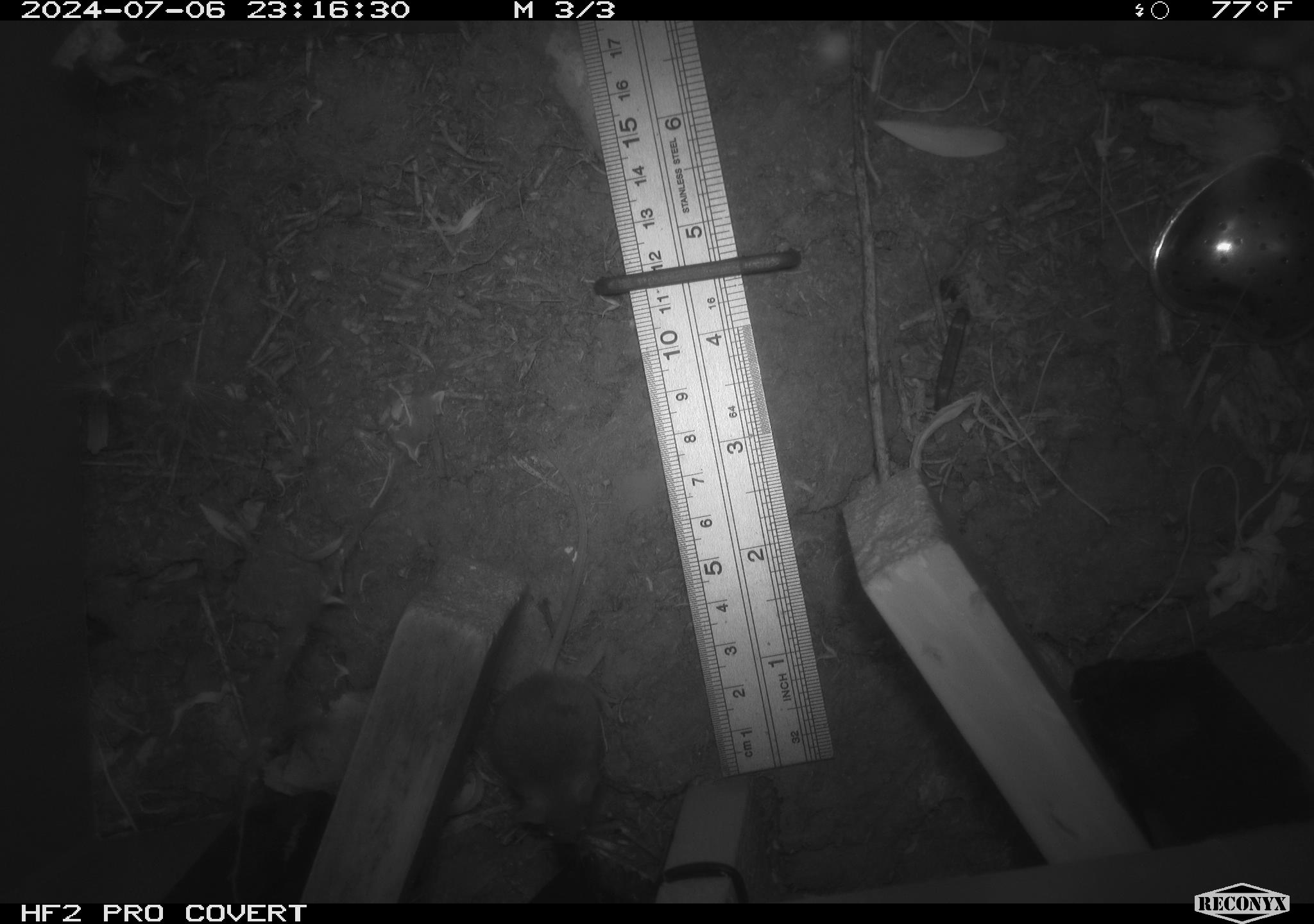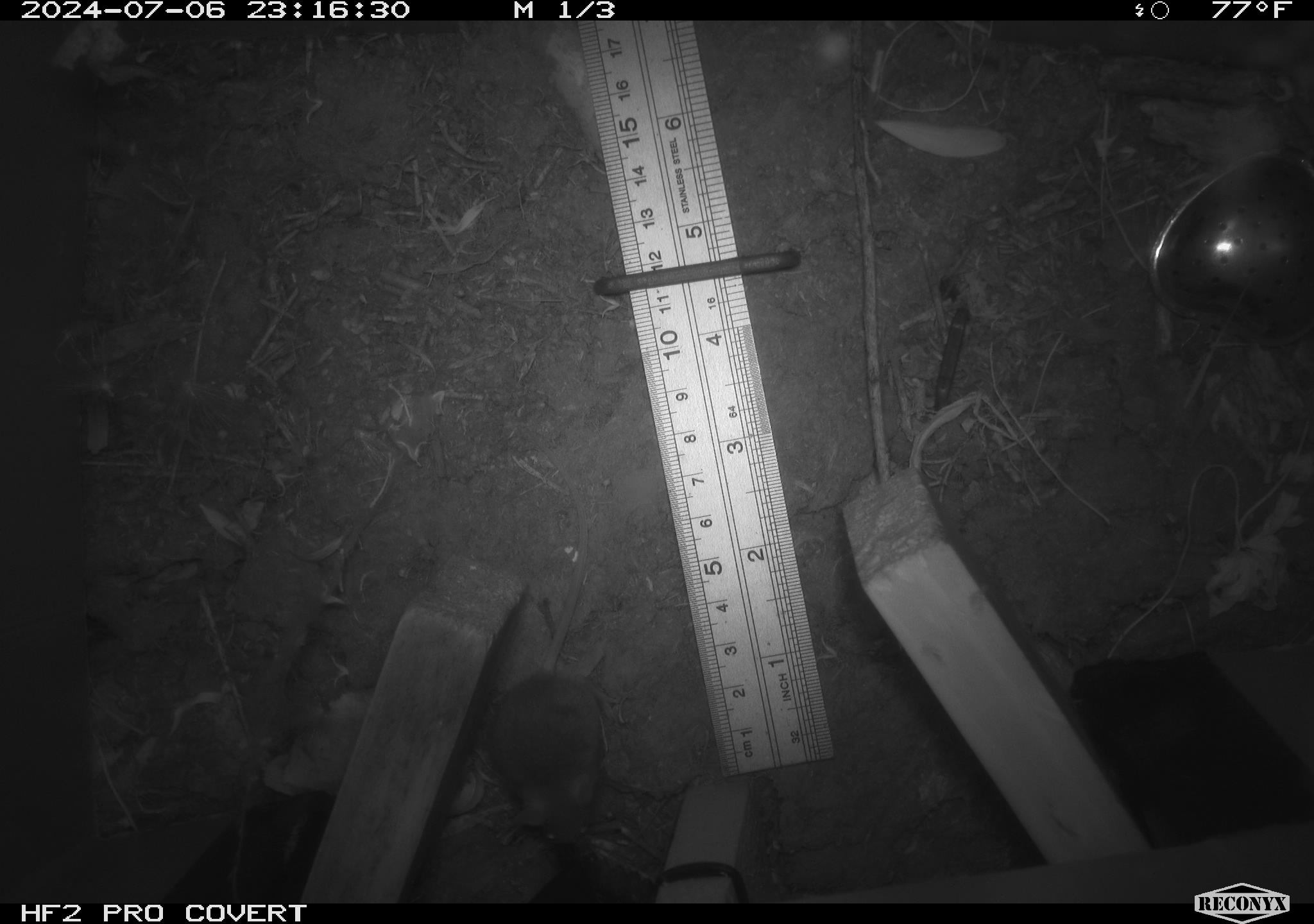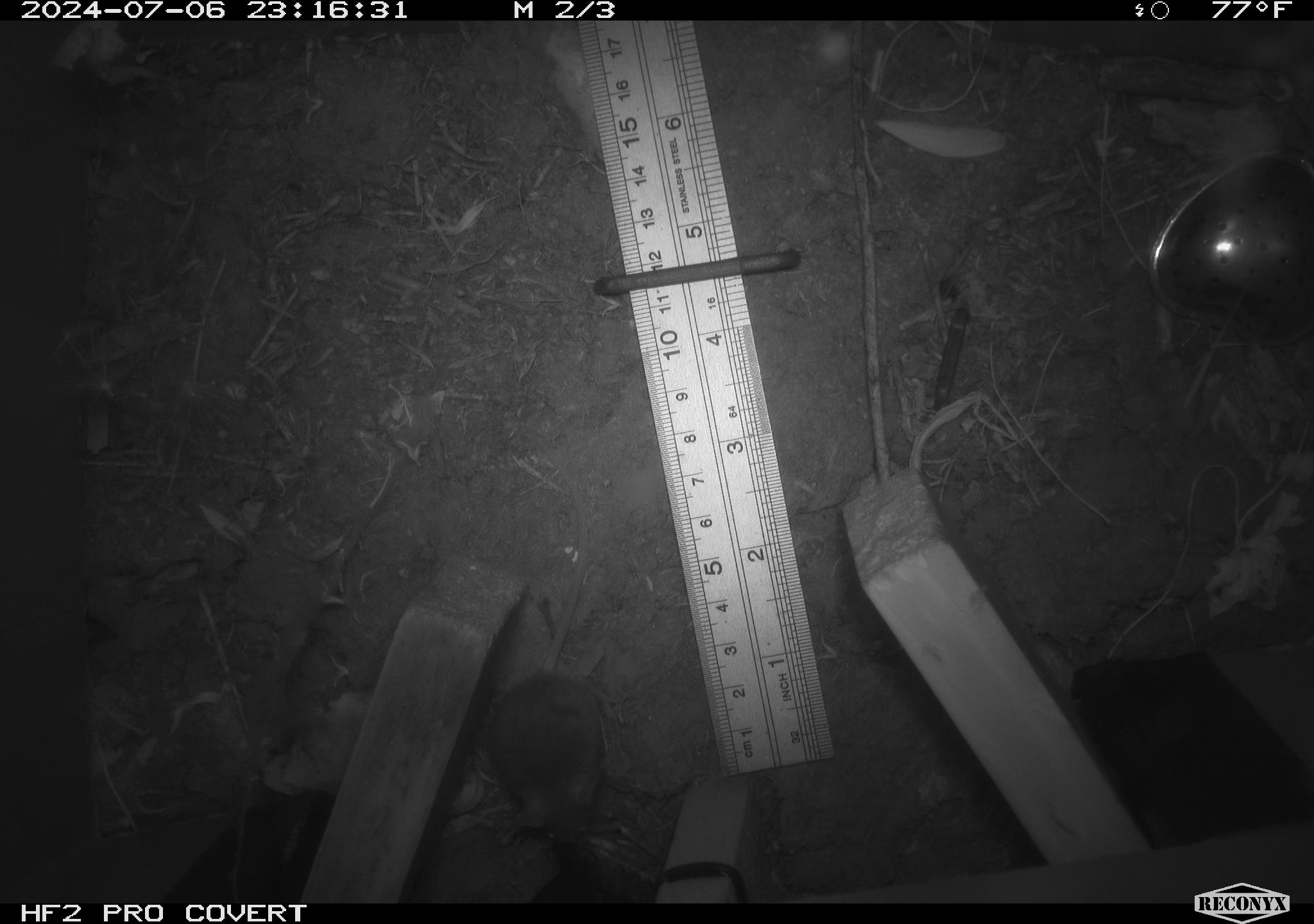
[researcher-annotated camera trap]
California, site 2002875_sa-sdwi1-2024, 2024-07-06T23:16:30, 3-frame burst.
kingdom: Animalia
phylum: Chordata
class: Mammalia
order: Rodentia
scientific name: Rodentia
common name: mouse species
Mouse species (Rodentia).